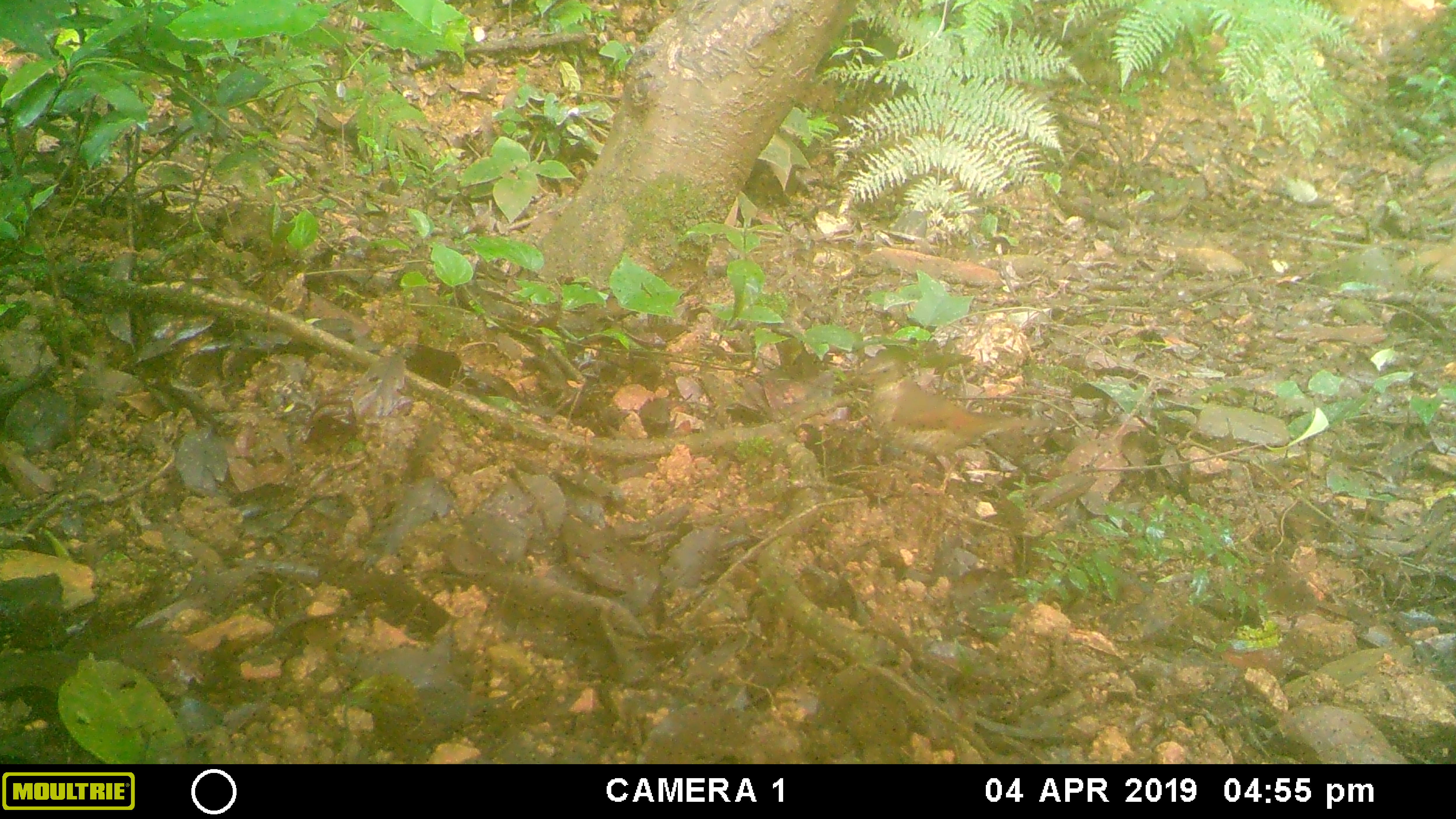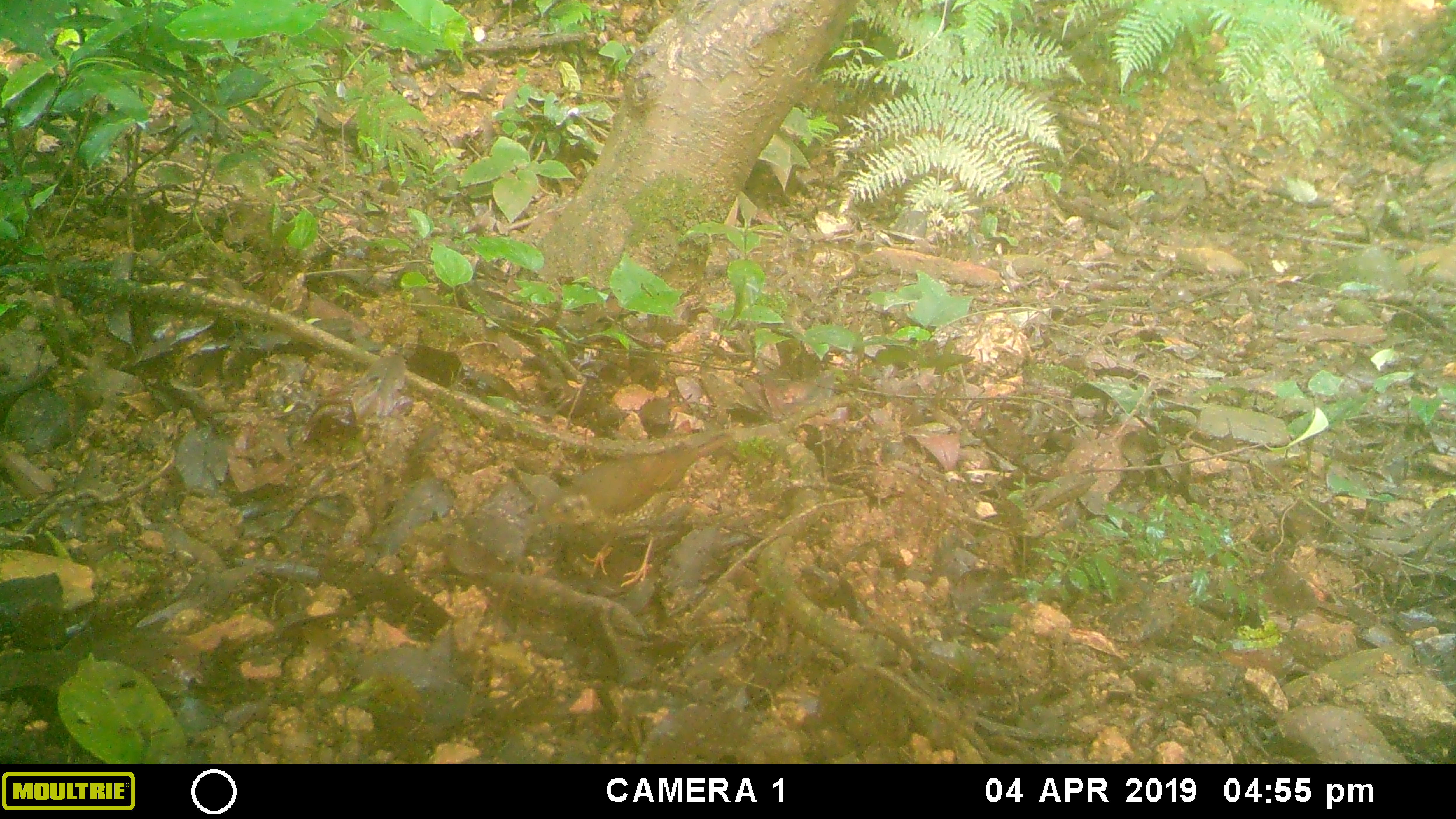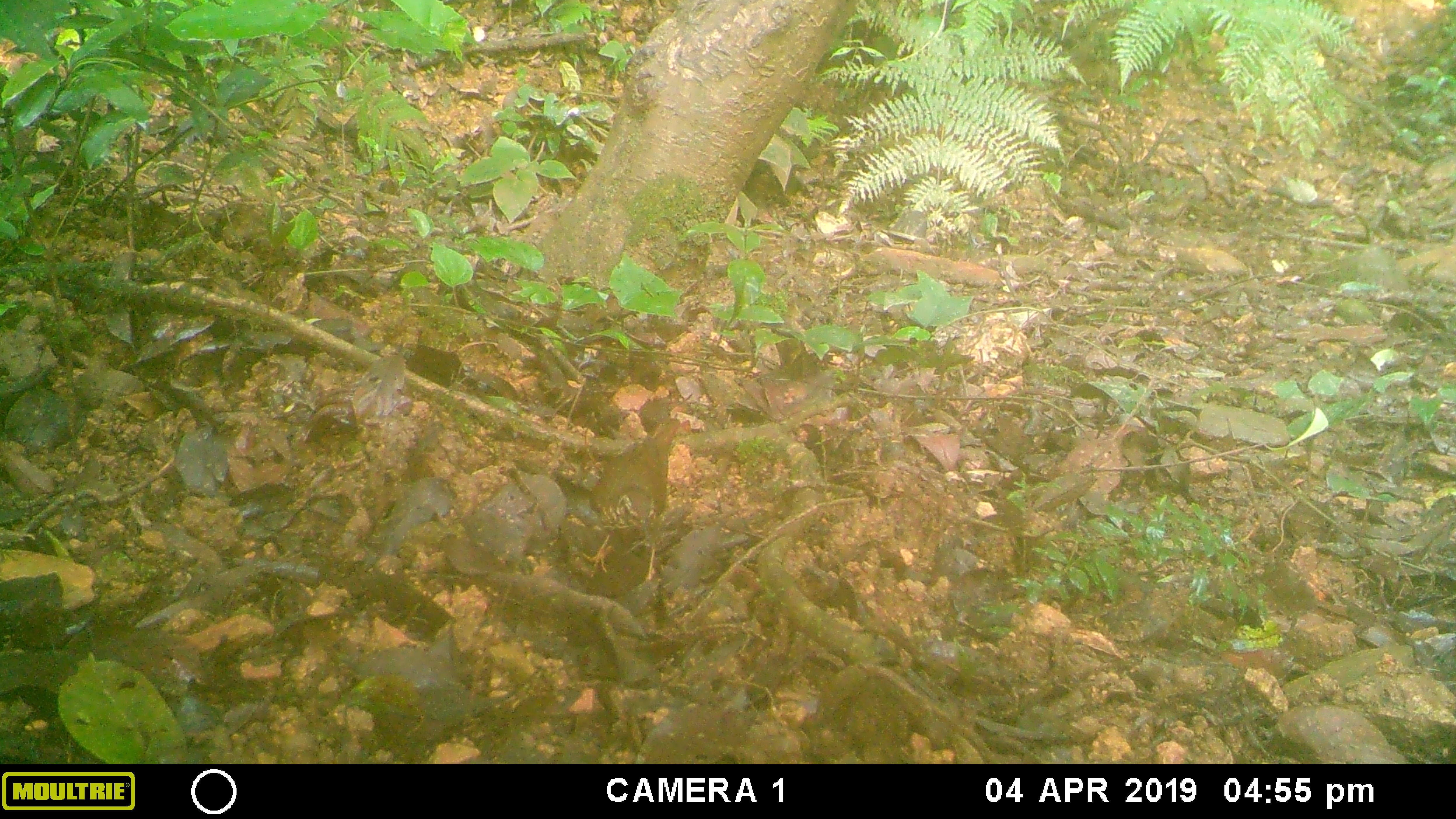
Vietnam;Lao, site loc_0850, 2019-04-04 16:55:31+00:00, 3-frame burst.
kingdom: Animalia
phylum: Chordata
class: Aves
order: Passeriformes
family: Turdidae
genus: Geokichla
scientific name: Geokichla sibirica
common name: siberian thrush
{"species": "siberian thrush (Geokichla sibirica)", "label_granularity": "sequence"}